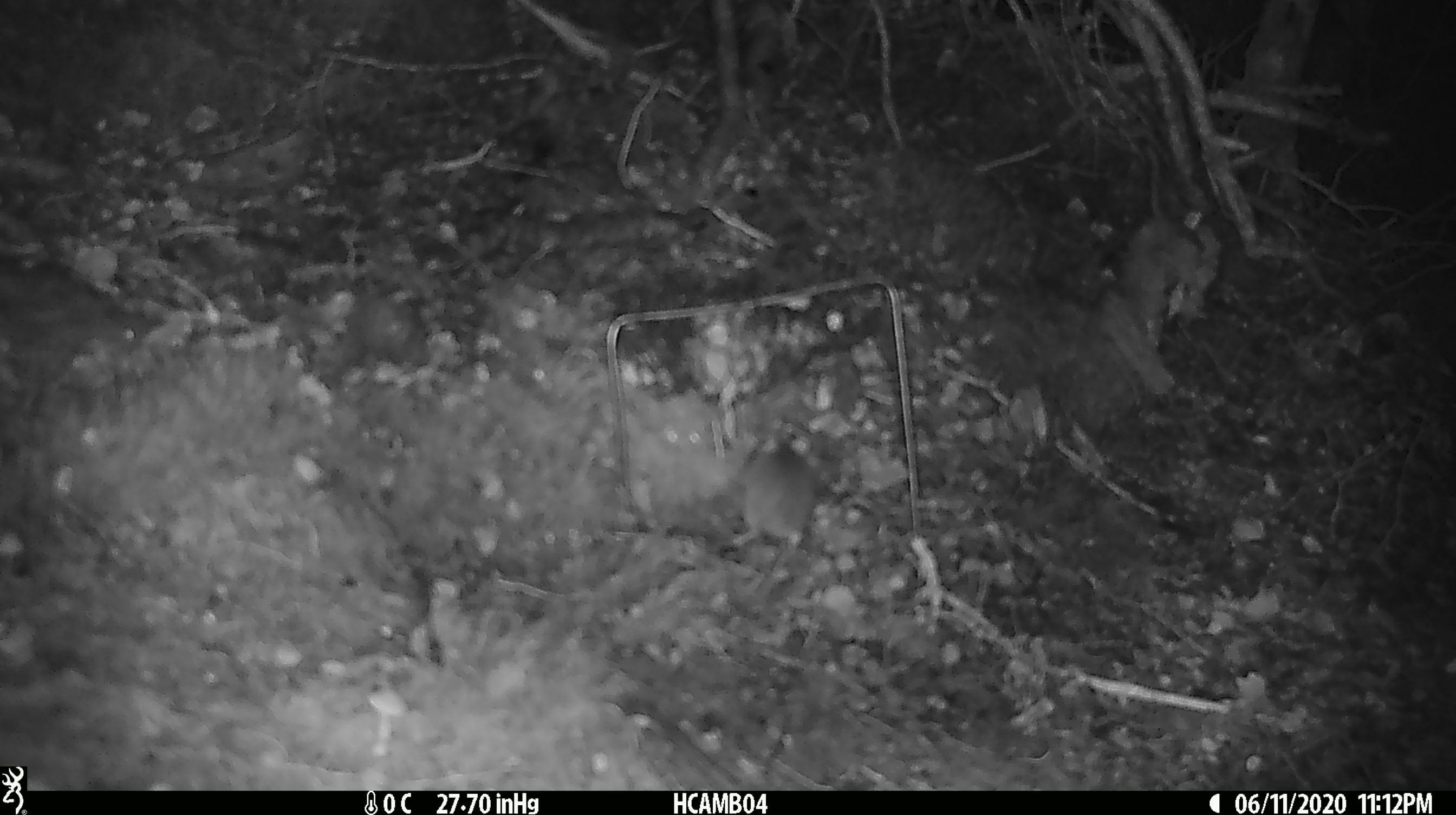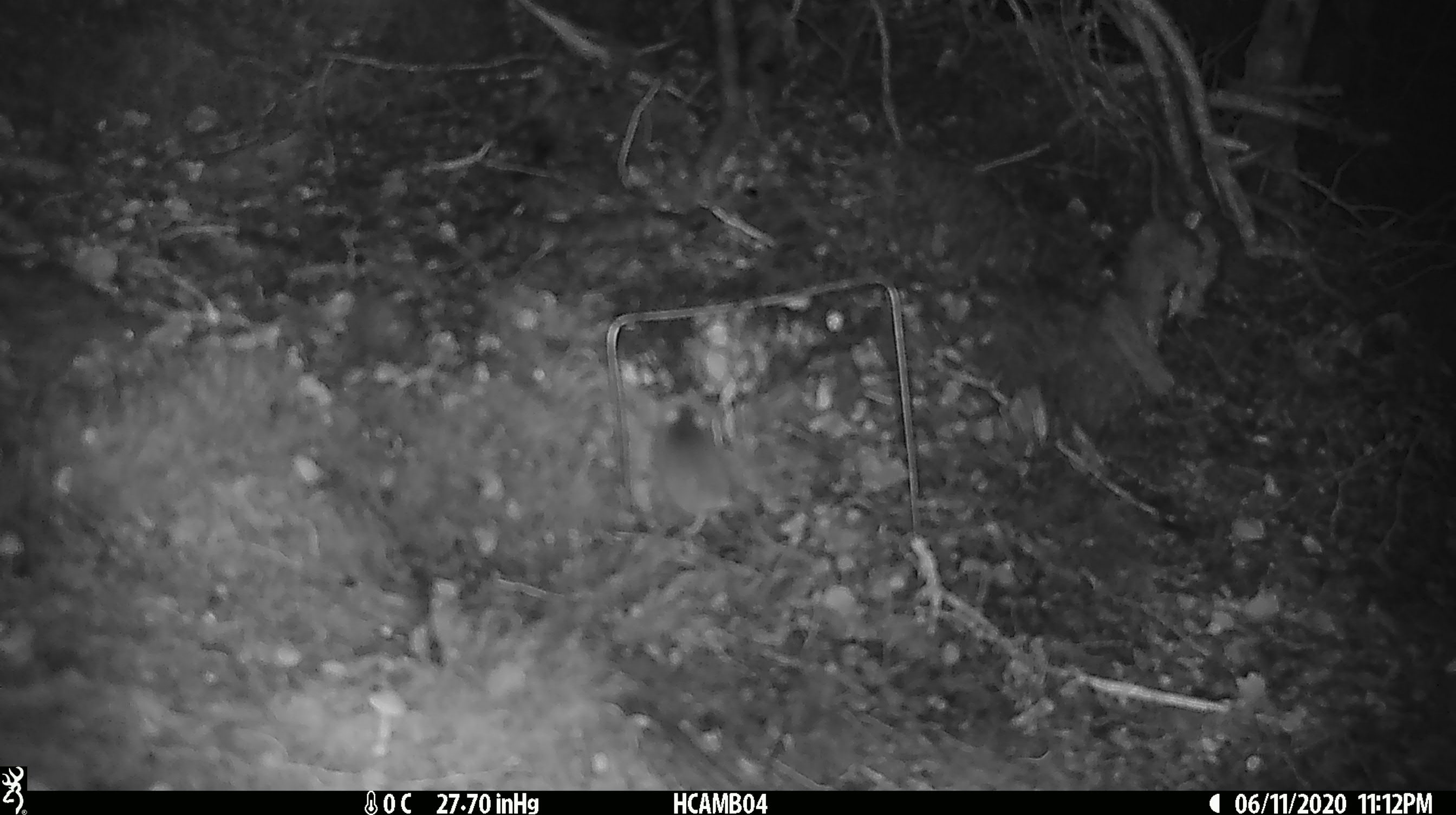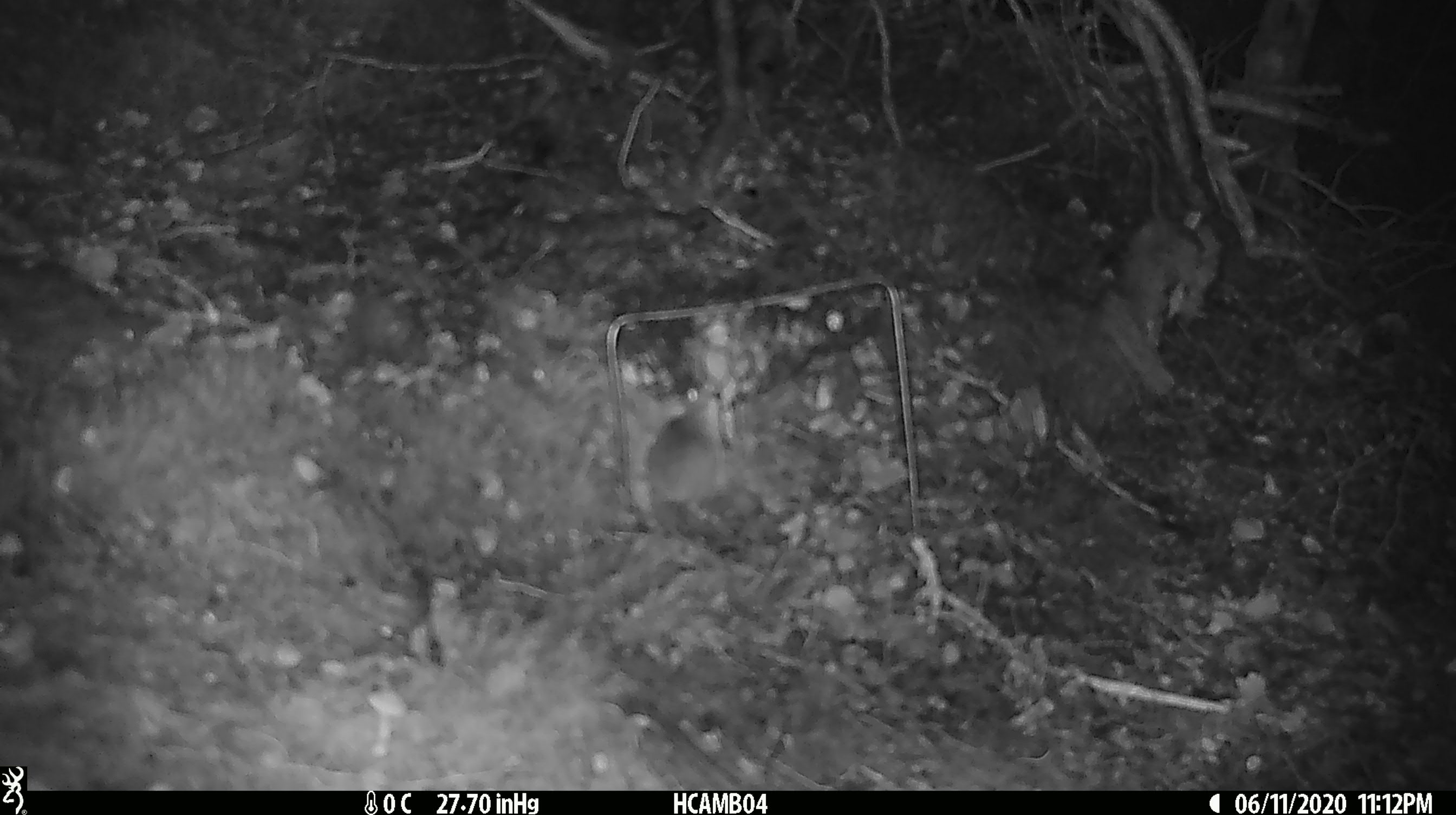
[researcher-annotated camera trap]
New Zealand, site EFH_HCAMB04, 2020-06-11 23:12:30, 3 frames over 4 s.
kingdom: Animalia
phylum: Chordata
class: Mammalia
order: Rodentia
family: Muridae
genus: Mus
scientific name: Mus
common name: mouse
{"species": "mouse (Mus)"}